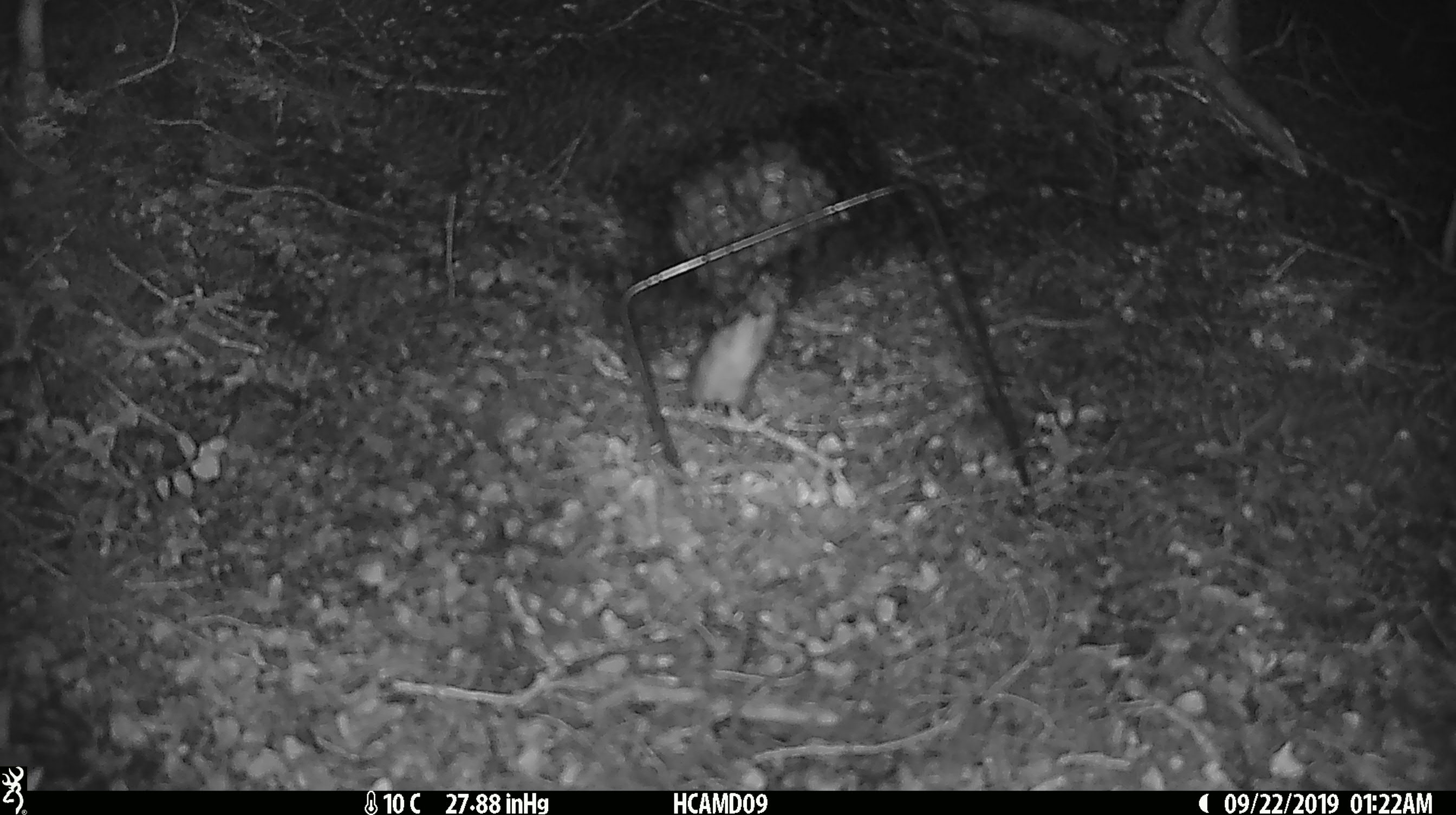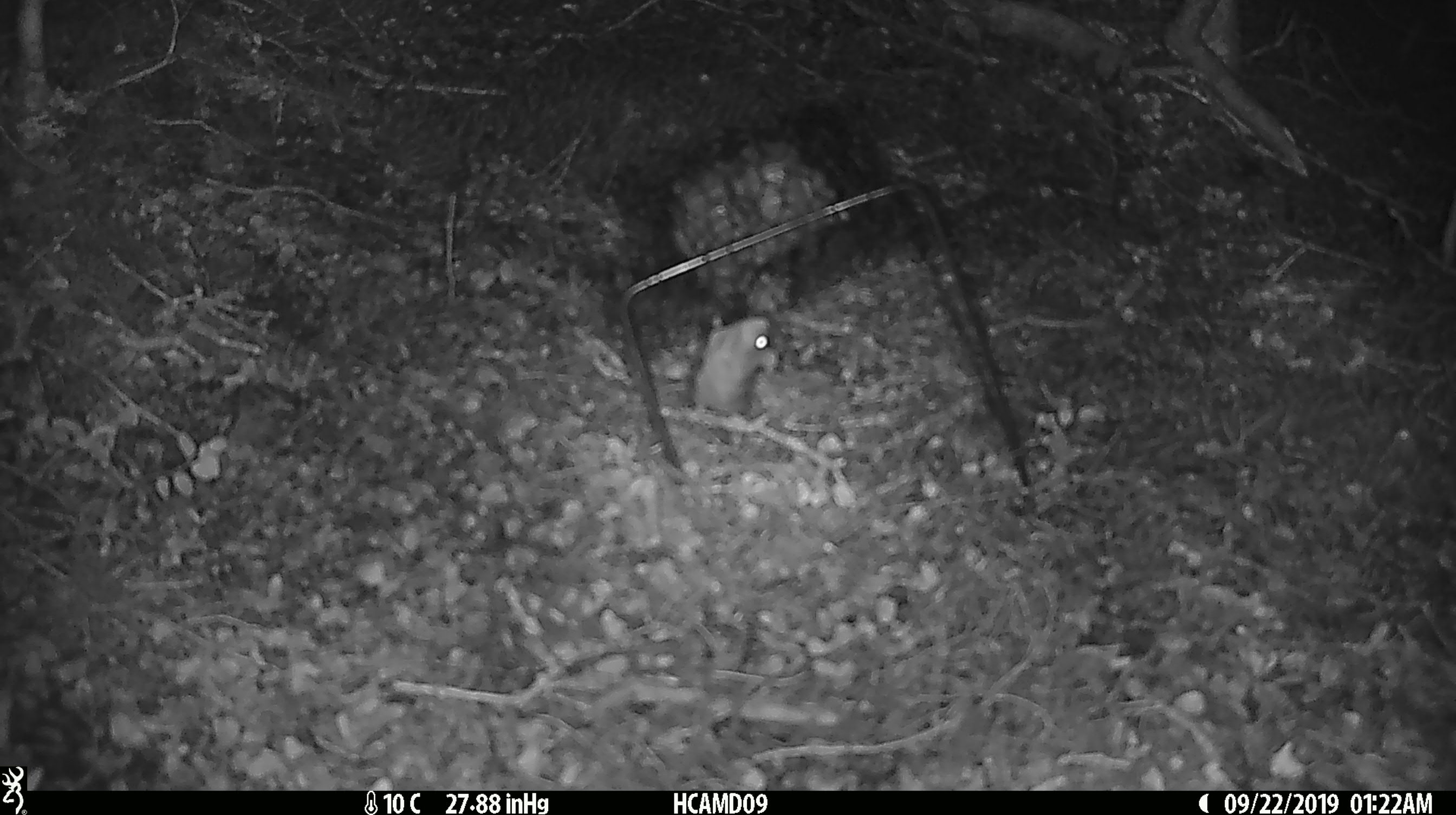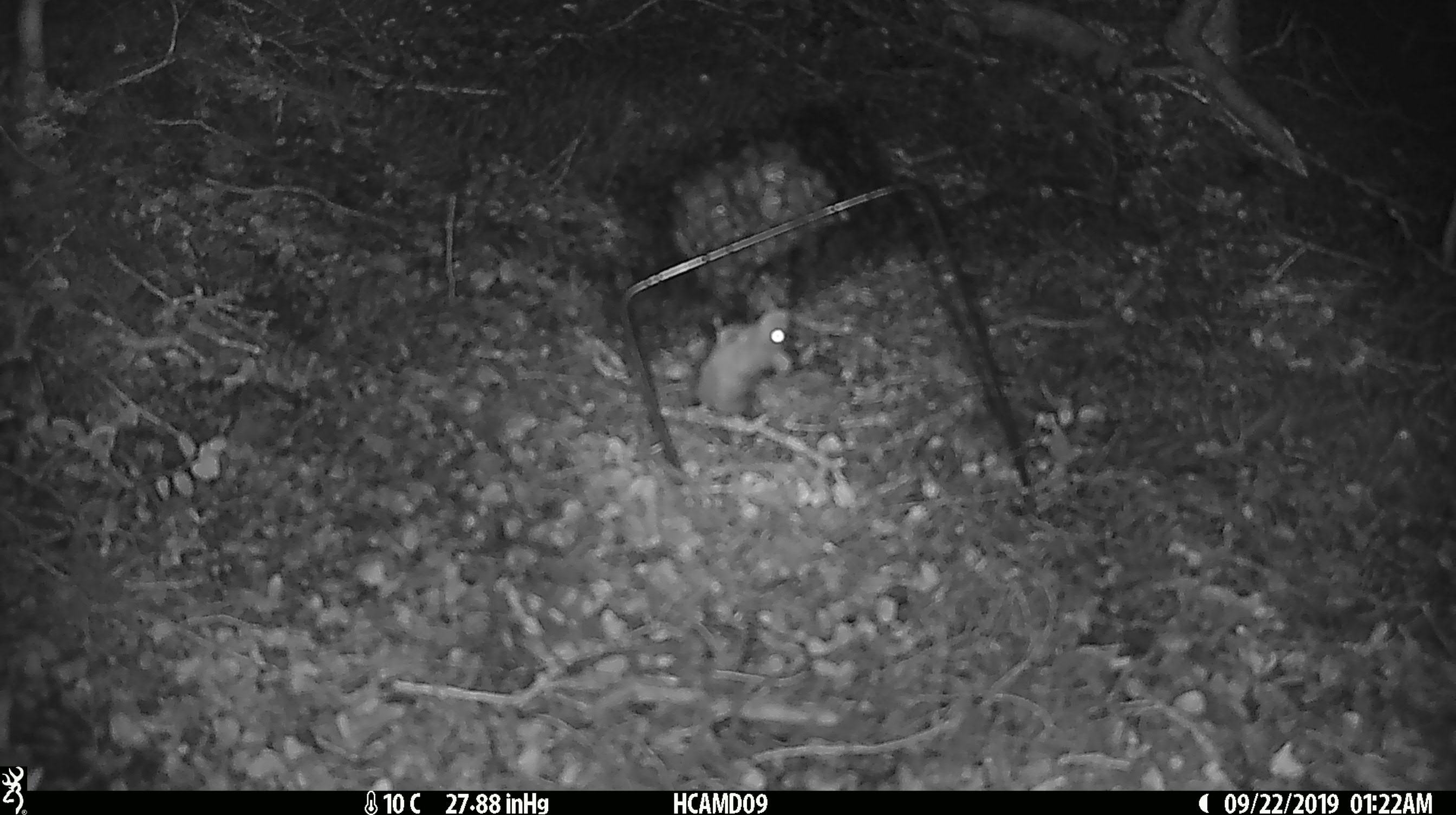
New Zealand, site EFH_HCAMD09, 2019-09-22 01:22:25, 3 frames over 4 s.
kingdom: Animalia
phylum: Chordata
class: Mammalia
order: Rodentia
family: Muridae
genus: Mus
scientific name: Mus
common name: mouse